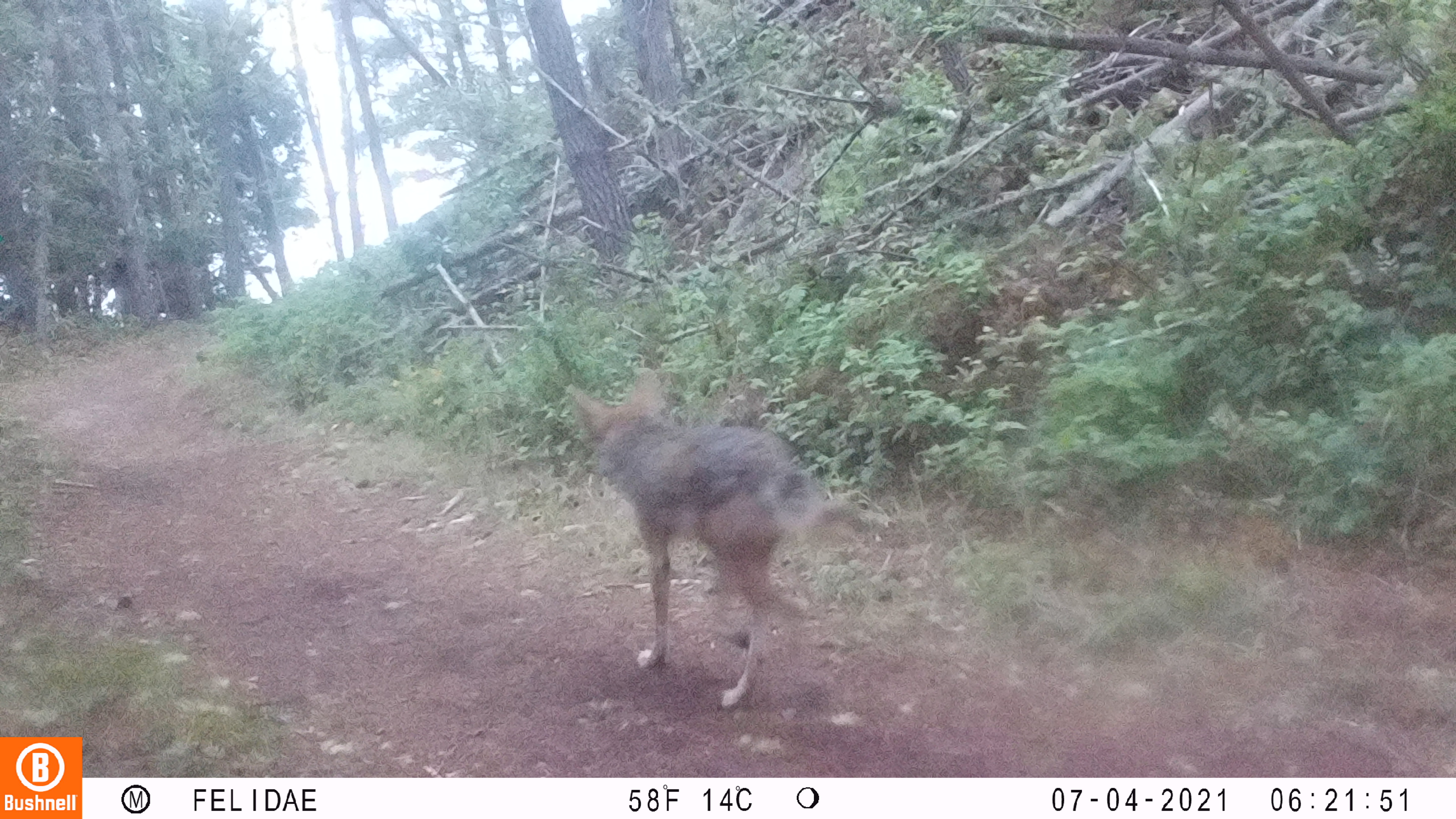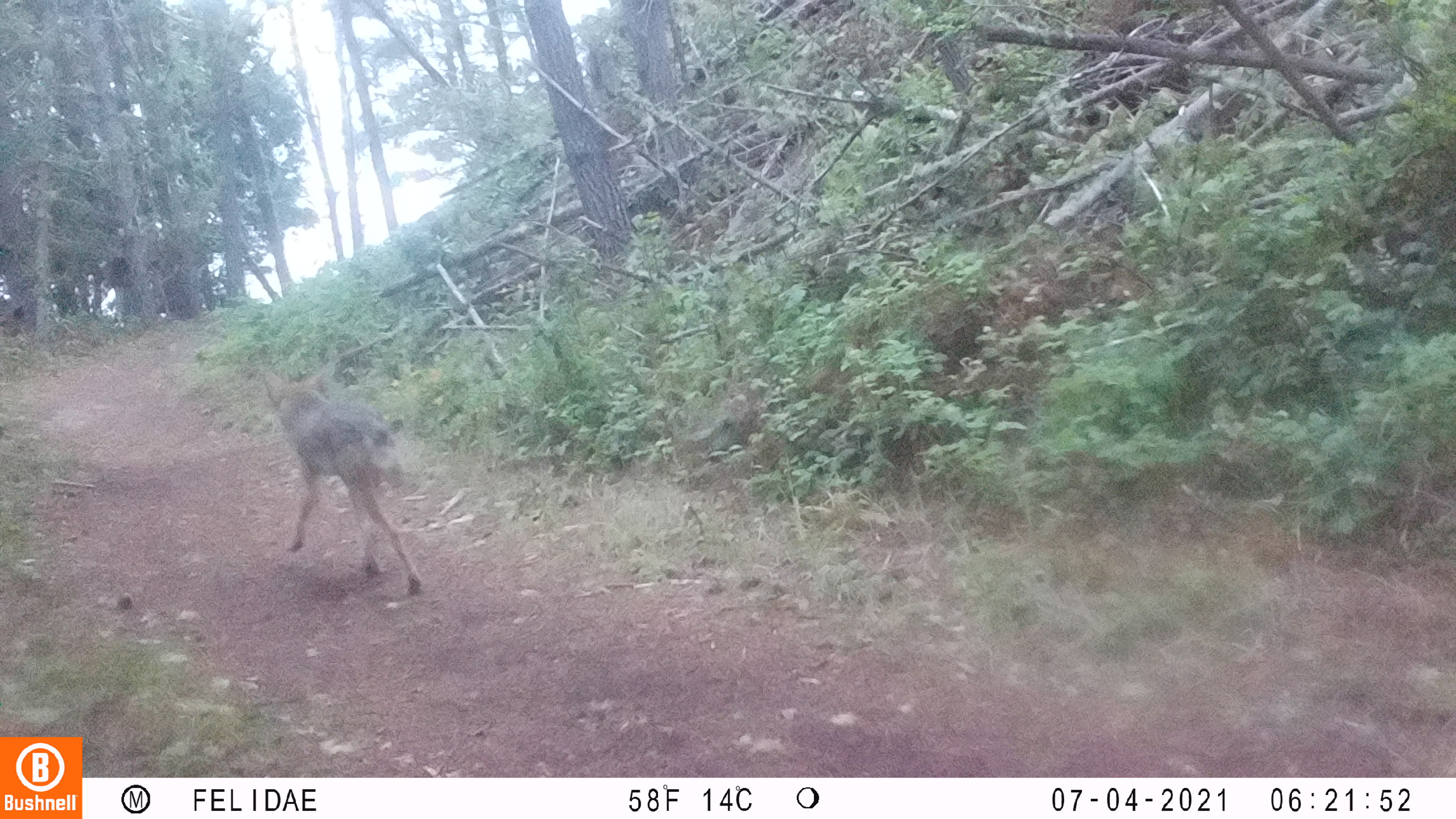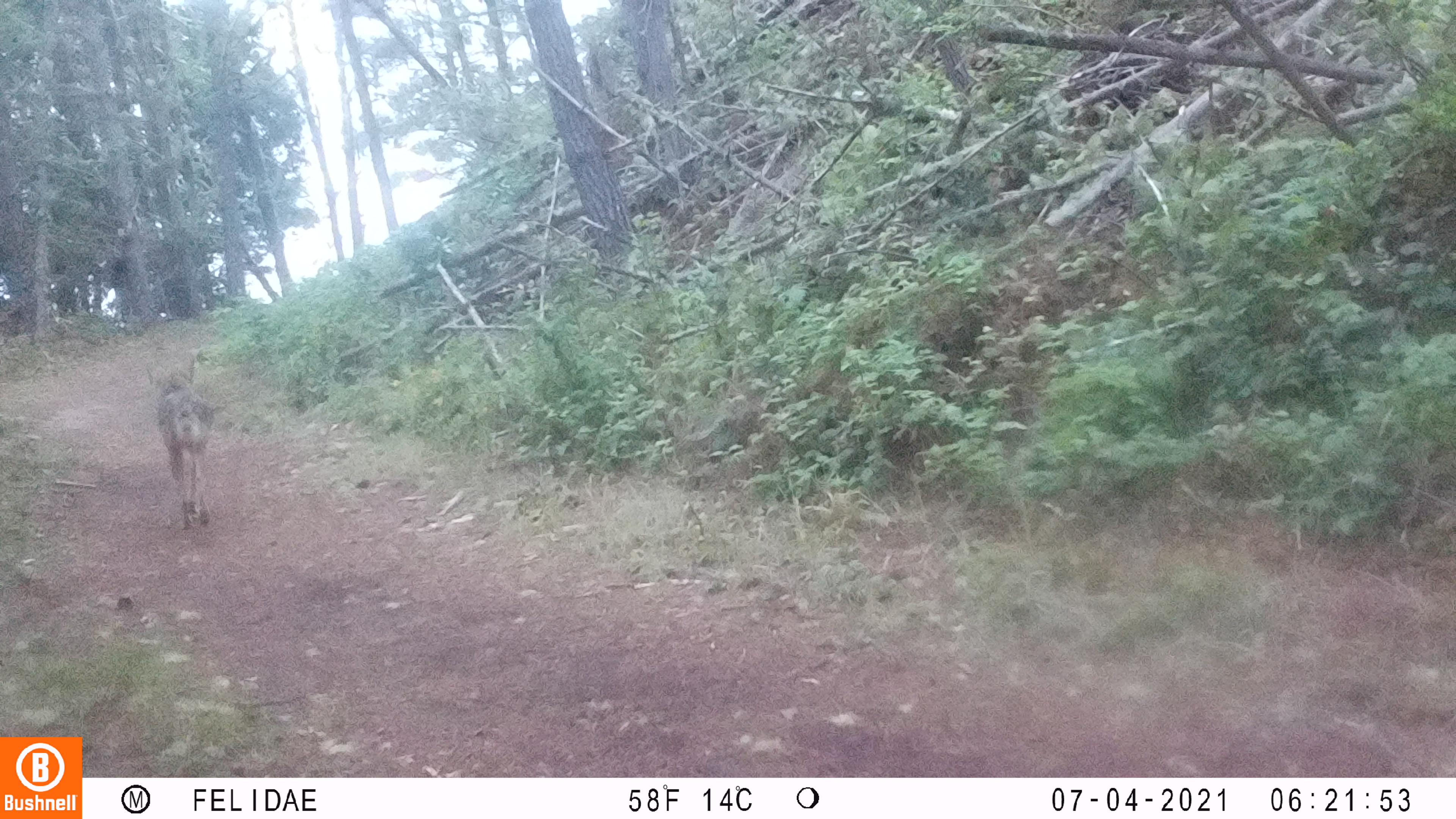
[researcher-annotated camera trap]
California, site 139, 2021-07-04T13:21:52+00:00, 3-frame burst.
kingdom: Animalia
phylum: Chordata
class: Mammalia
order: Carnivora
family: Canidae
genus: Canis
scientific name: Canis latrans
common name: coyote